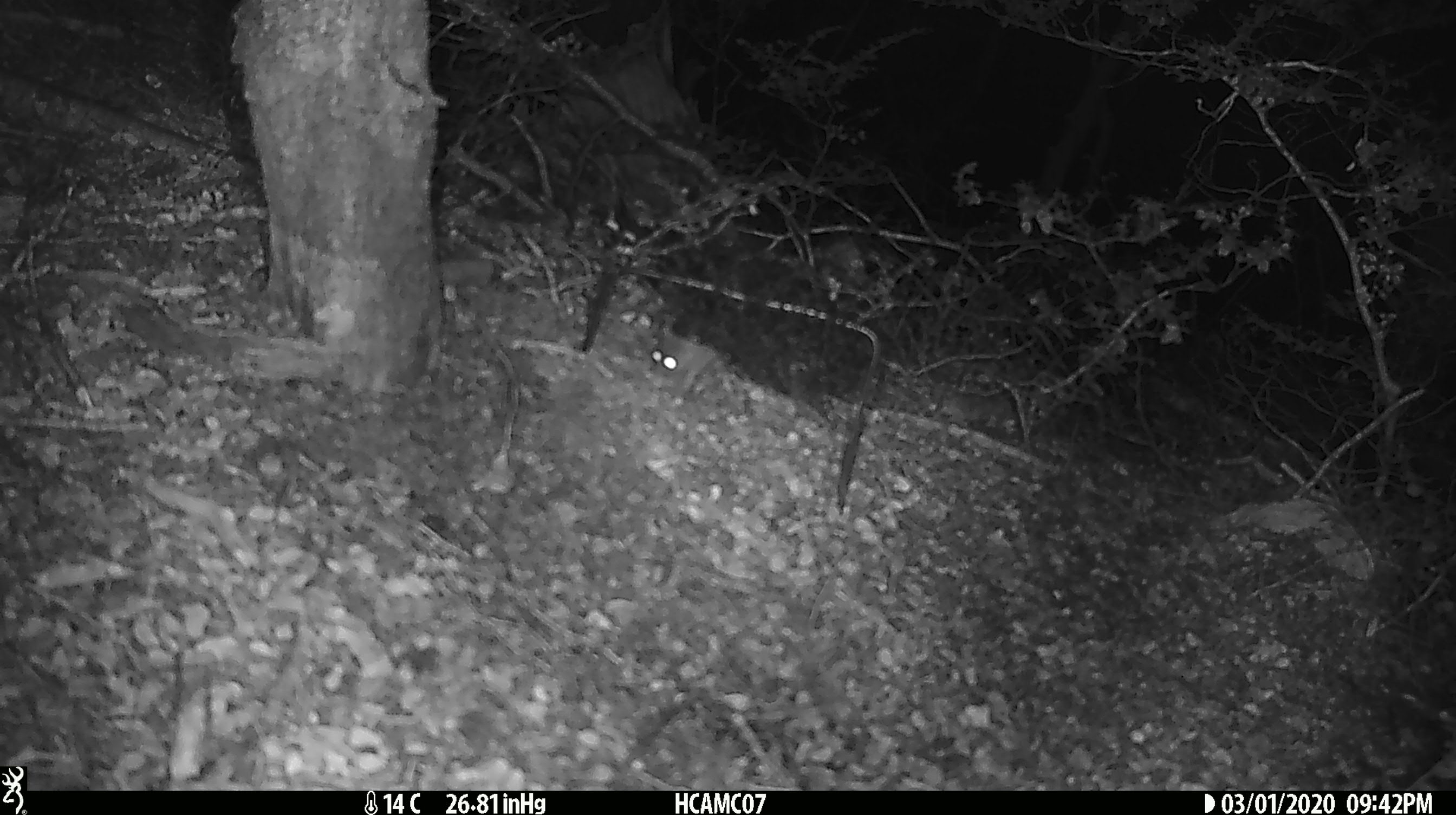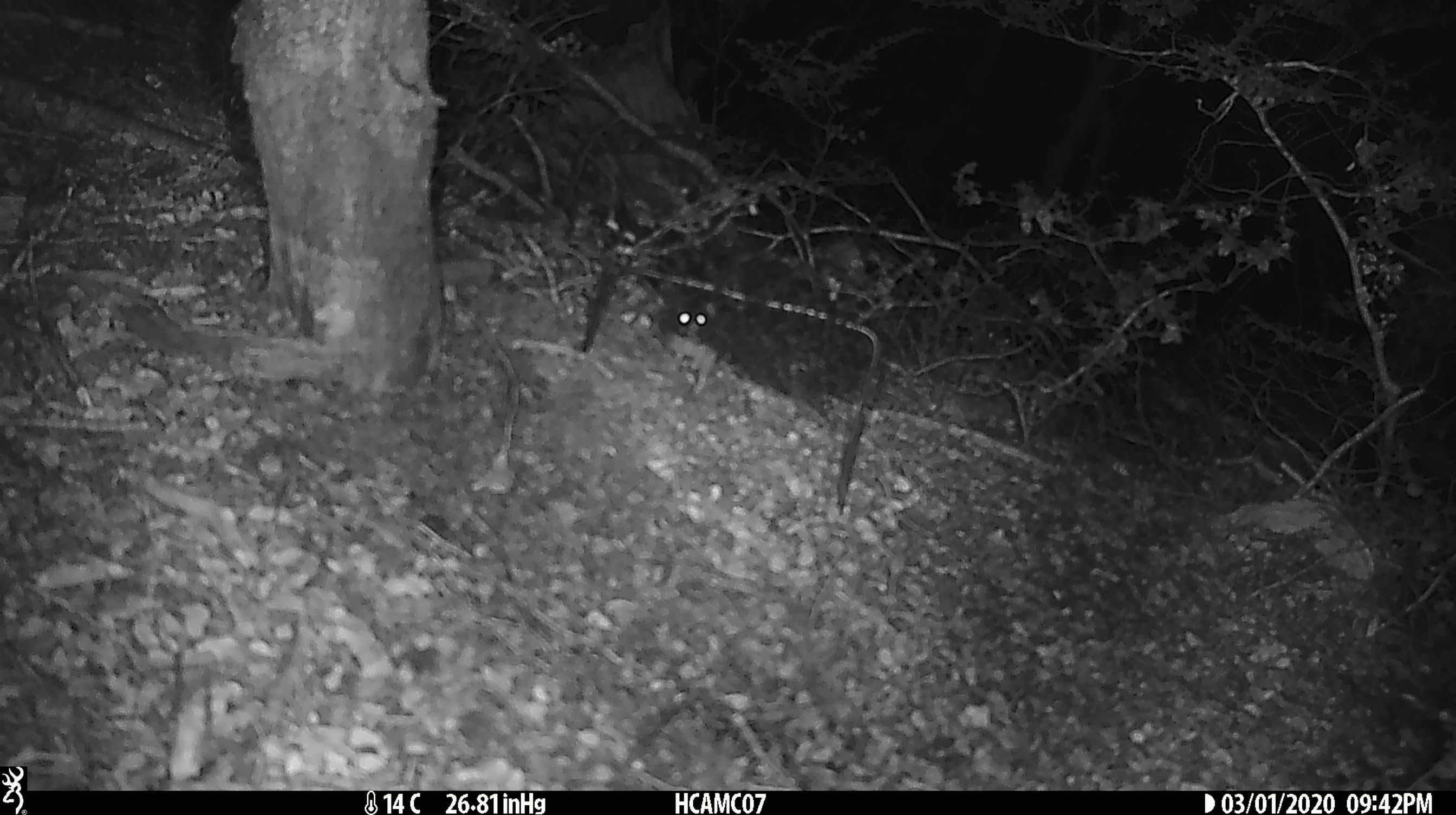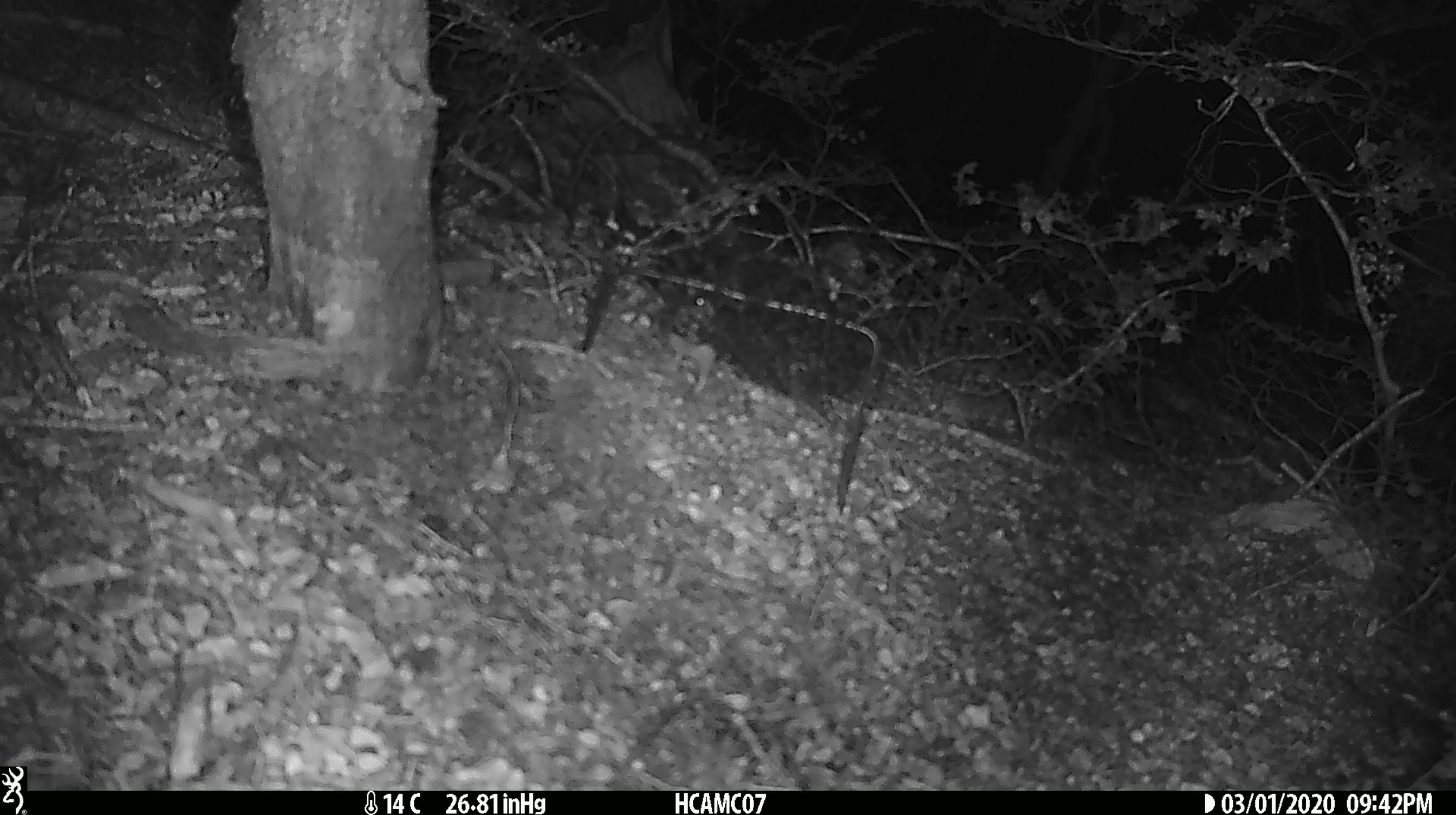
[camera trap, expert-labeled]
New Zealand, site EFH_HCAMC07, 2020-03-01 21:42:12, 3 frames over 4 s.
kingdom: Animalia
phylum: Chordata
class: Mammalia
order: Rodentia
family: Muridae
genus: Mus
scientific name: Mus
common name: mouse